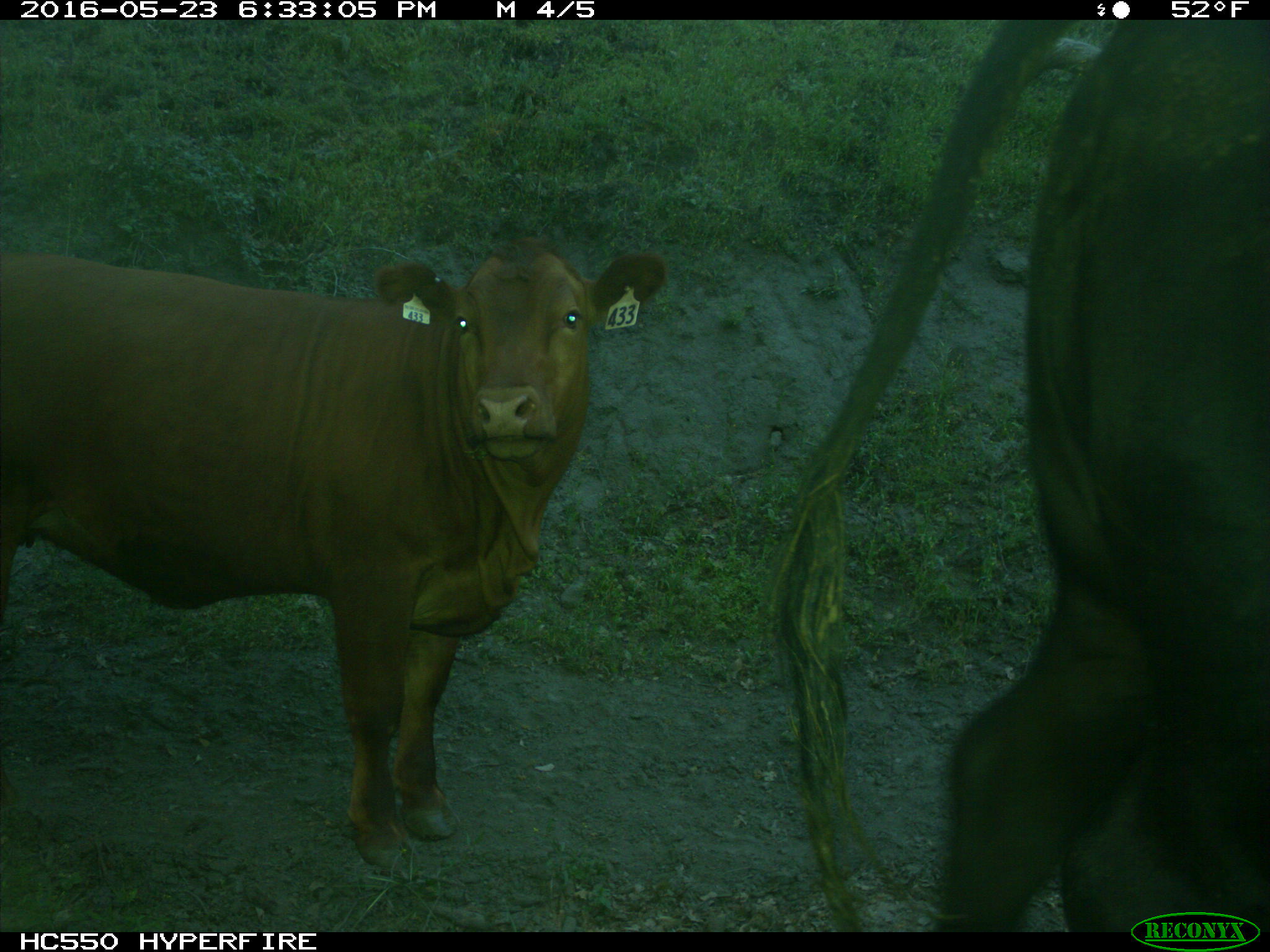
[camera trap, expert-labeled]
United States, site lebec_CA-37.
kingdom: Animalia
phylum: Chordata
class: Mammalia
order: Artiodactyla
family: Bovidae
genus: Bos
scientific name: Bos taurus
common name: domestic cow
Bos taurus (domestic cow).